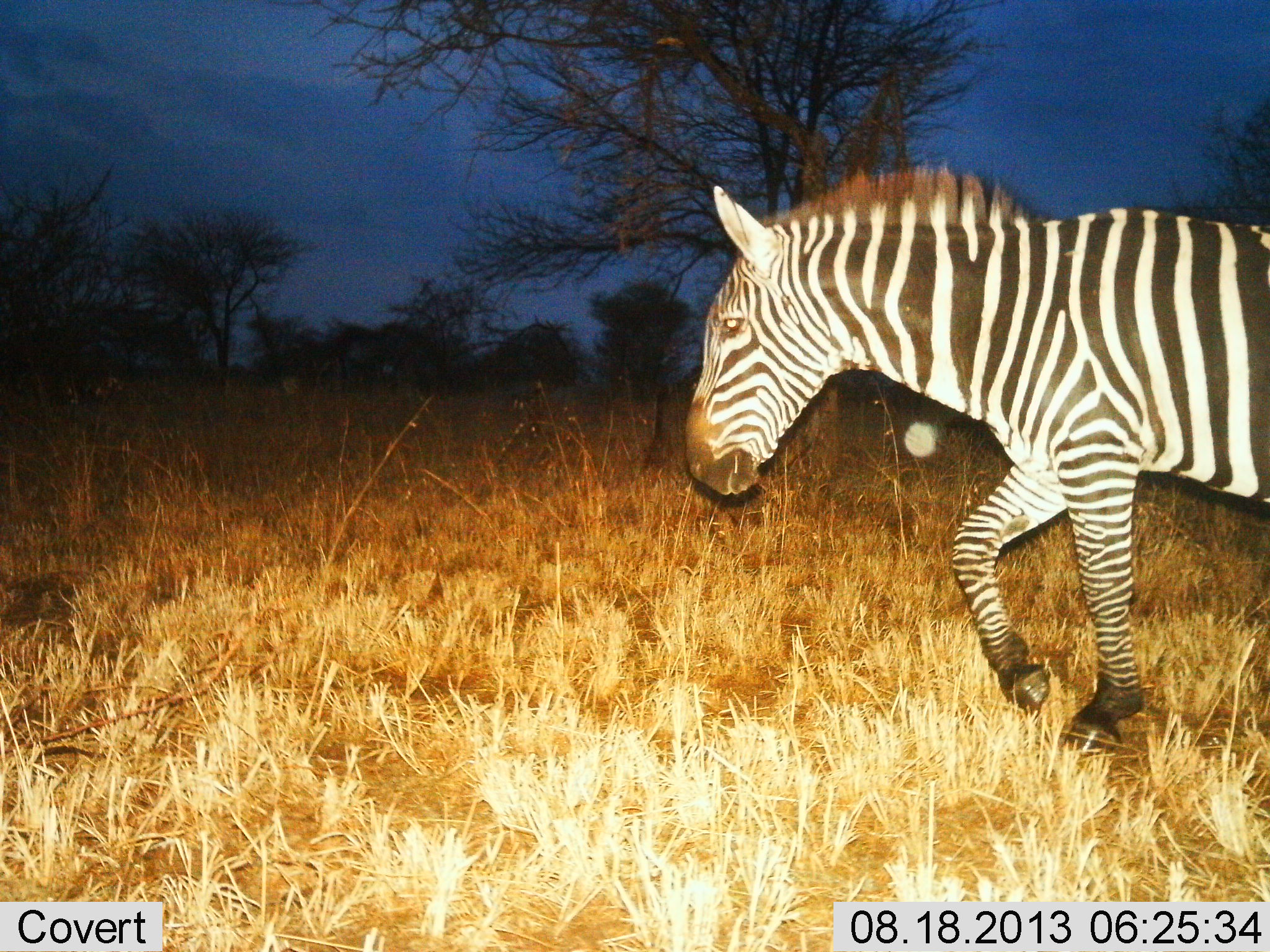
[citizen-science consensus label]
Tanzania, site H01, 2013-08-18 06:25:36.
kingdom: Animalia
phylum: Chordata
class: Mammalia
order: Perissodactyla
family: Equidae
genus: Equus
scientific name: Equus quagga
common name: plains zebra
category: zebra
Zebra (plains zebra) (Equus quagga), count 1. Behavior (volunteer vote fractions): standing 5%, resting 0%, moving 95%, interacting 0%. Young present (vote fraction): 0%. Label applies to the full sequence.